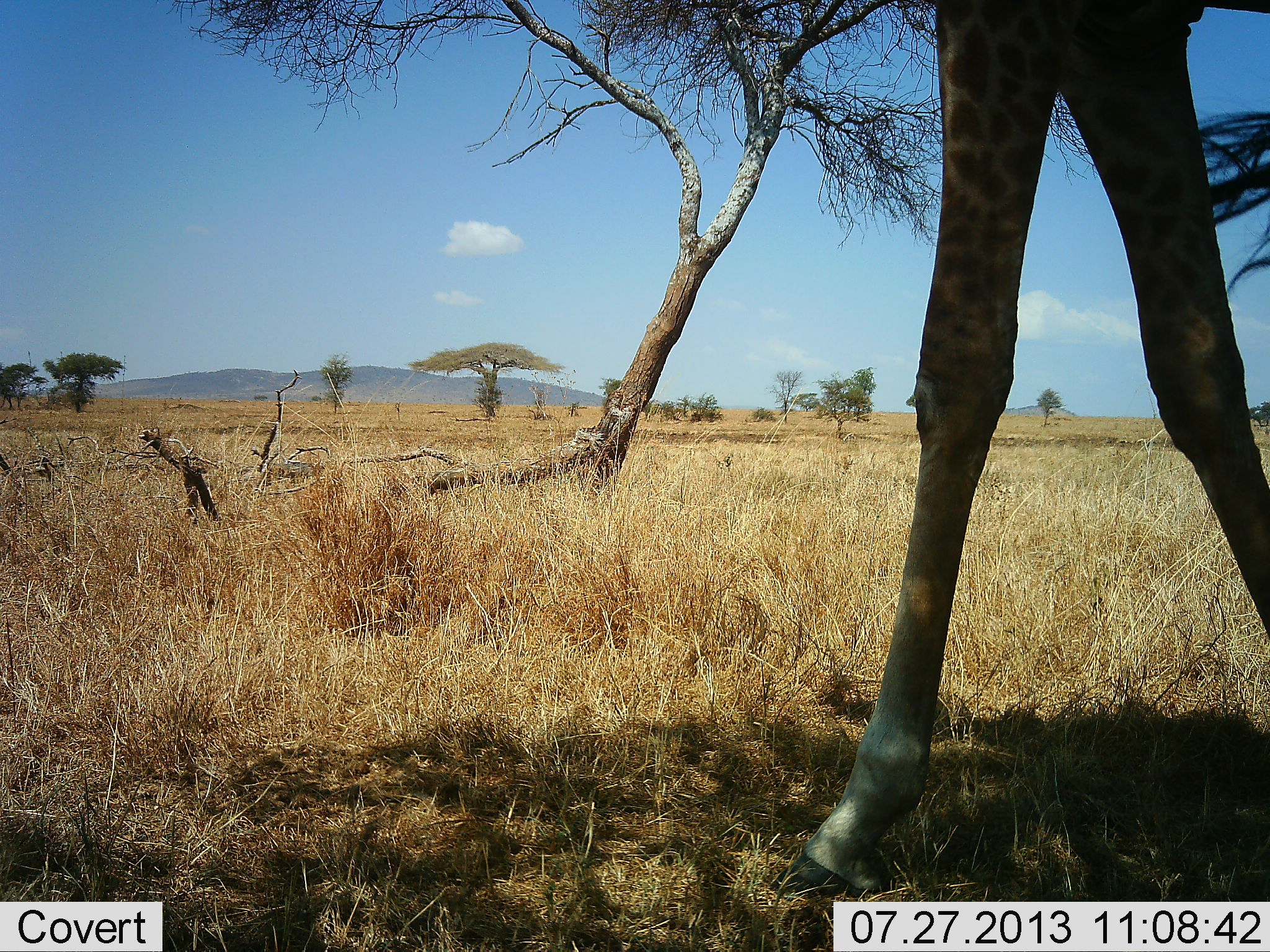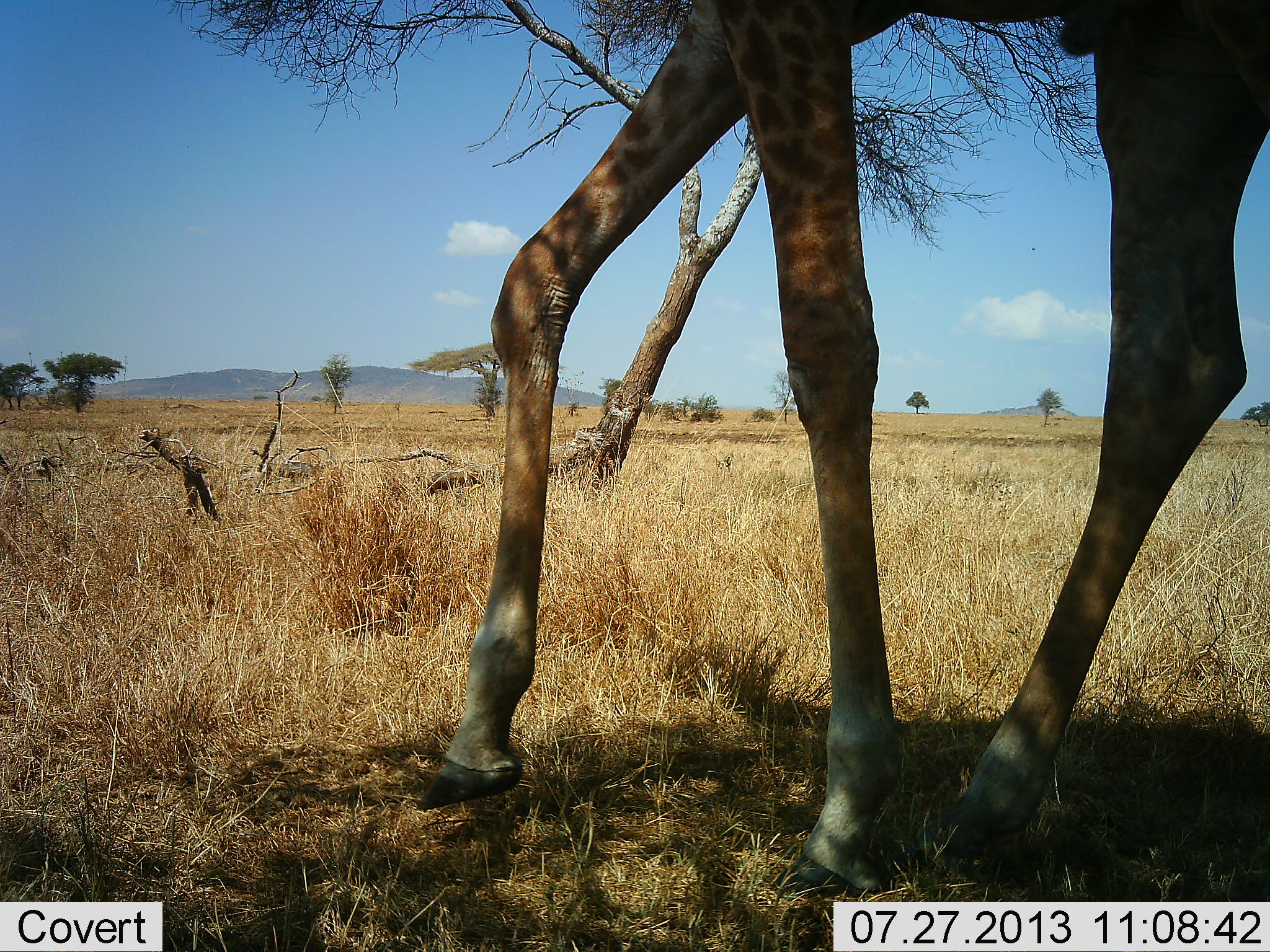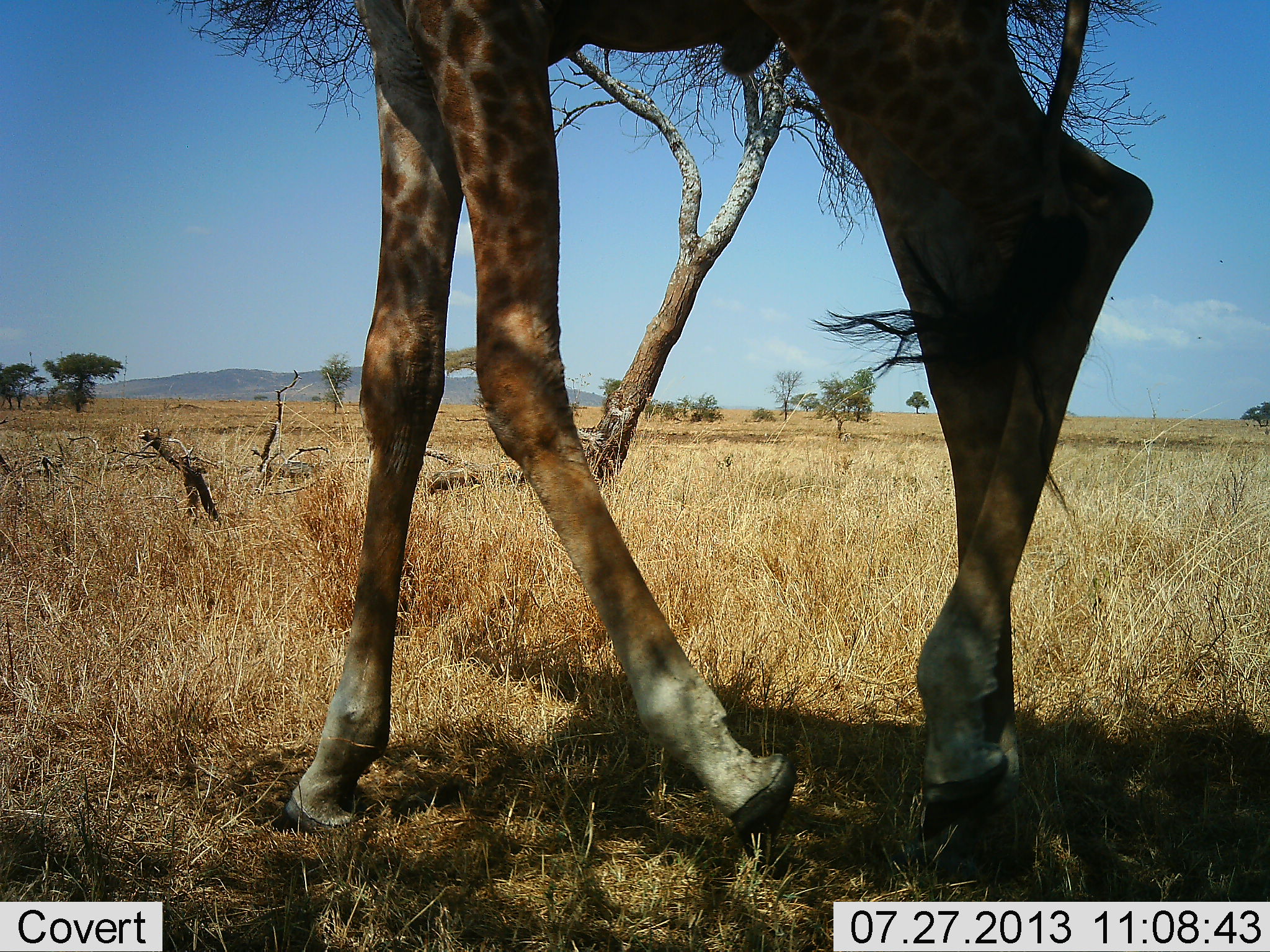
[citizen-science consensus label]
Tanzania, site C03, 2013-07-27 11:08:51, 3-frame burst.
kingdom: Animalia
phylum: Chordata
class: Mammalia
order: Artiodactyla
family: Giraffidae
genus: Giraffa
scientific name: Giraffa camelopardalis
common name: giraffe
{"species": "giraffe (Giraffa camelopardalis)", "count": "1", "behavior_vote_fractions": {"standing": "13%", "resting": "0%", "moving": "91%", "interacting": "0%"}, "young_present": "0%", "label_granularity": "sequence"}